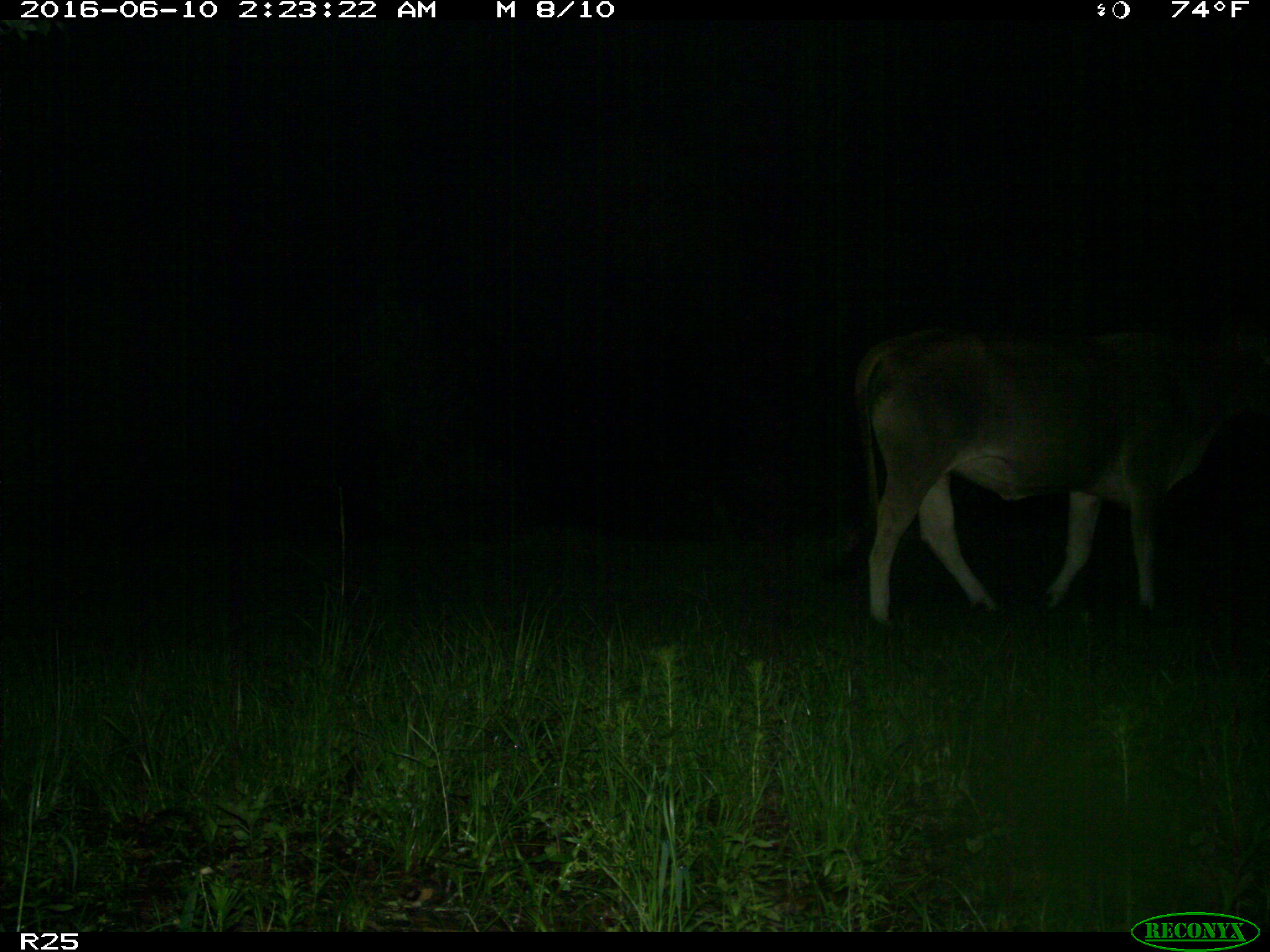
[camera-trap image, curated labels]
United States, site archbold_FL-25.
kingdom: Animalia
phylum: Chordata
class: Mammalia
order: Artiodactyla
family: Bovidae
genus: Bos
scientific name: Bos taurus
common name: domestic cow